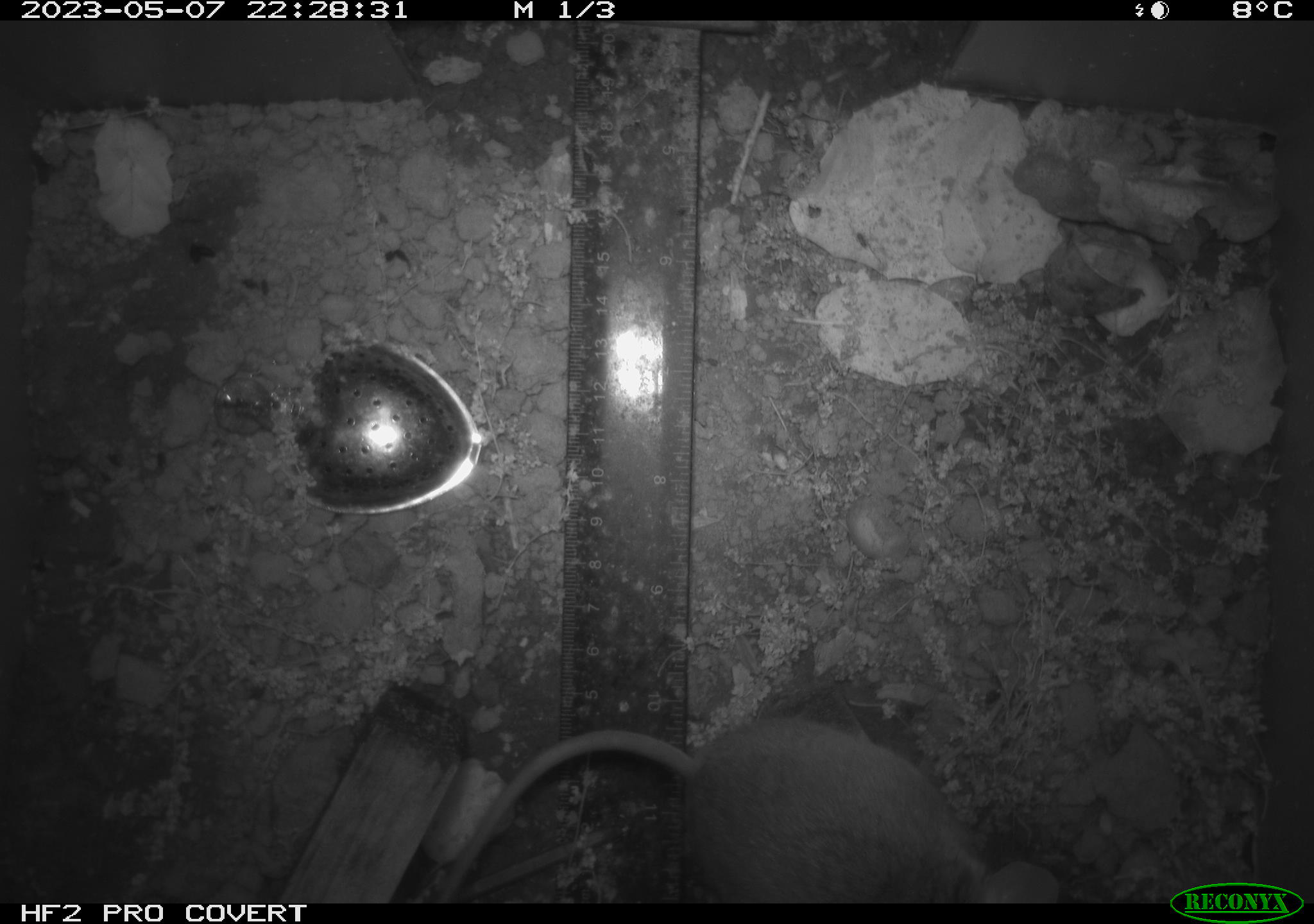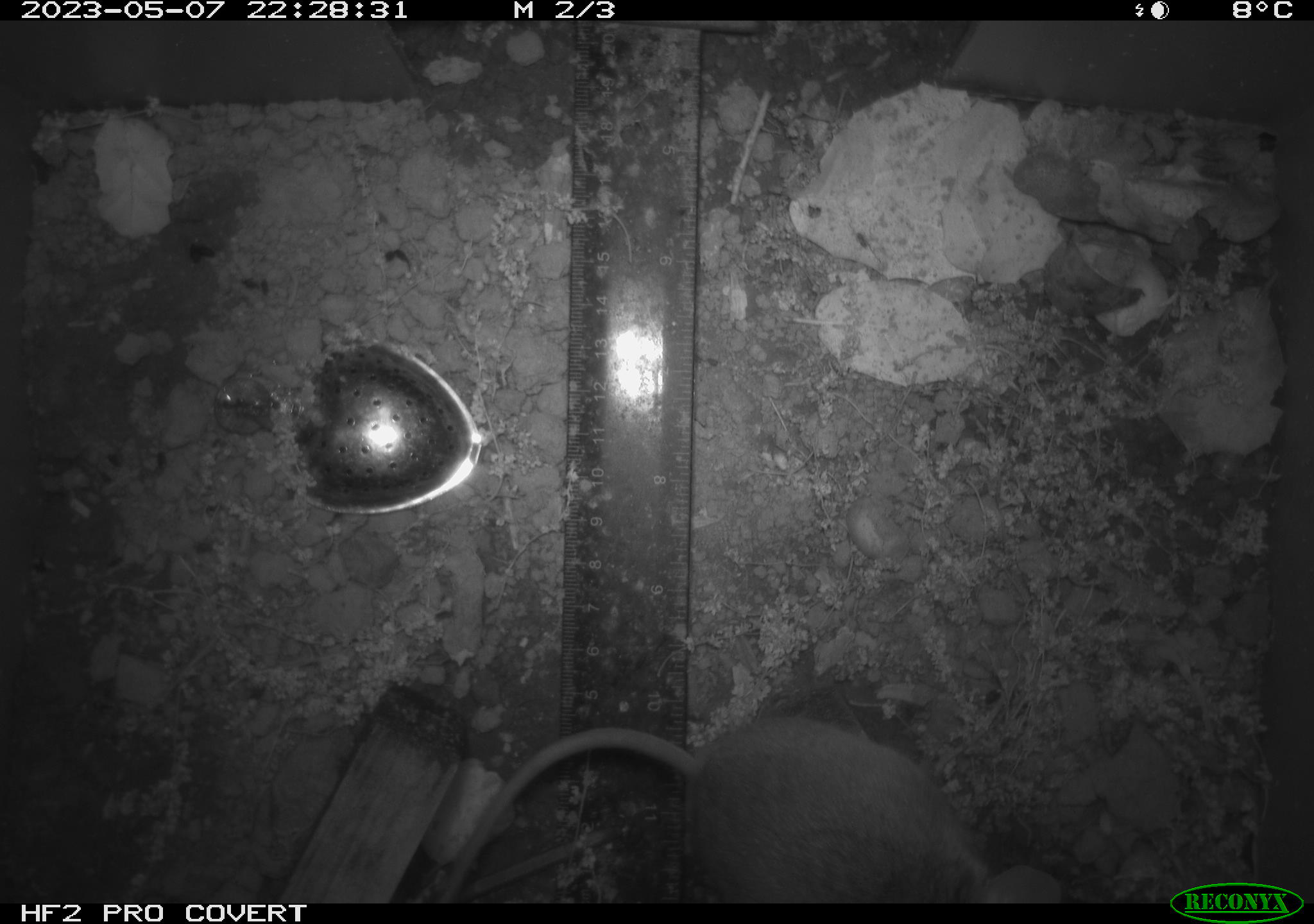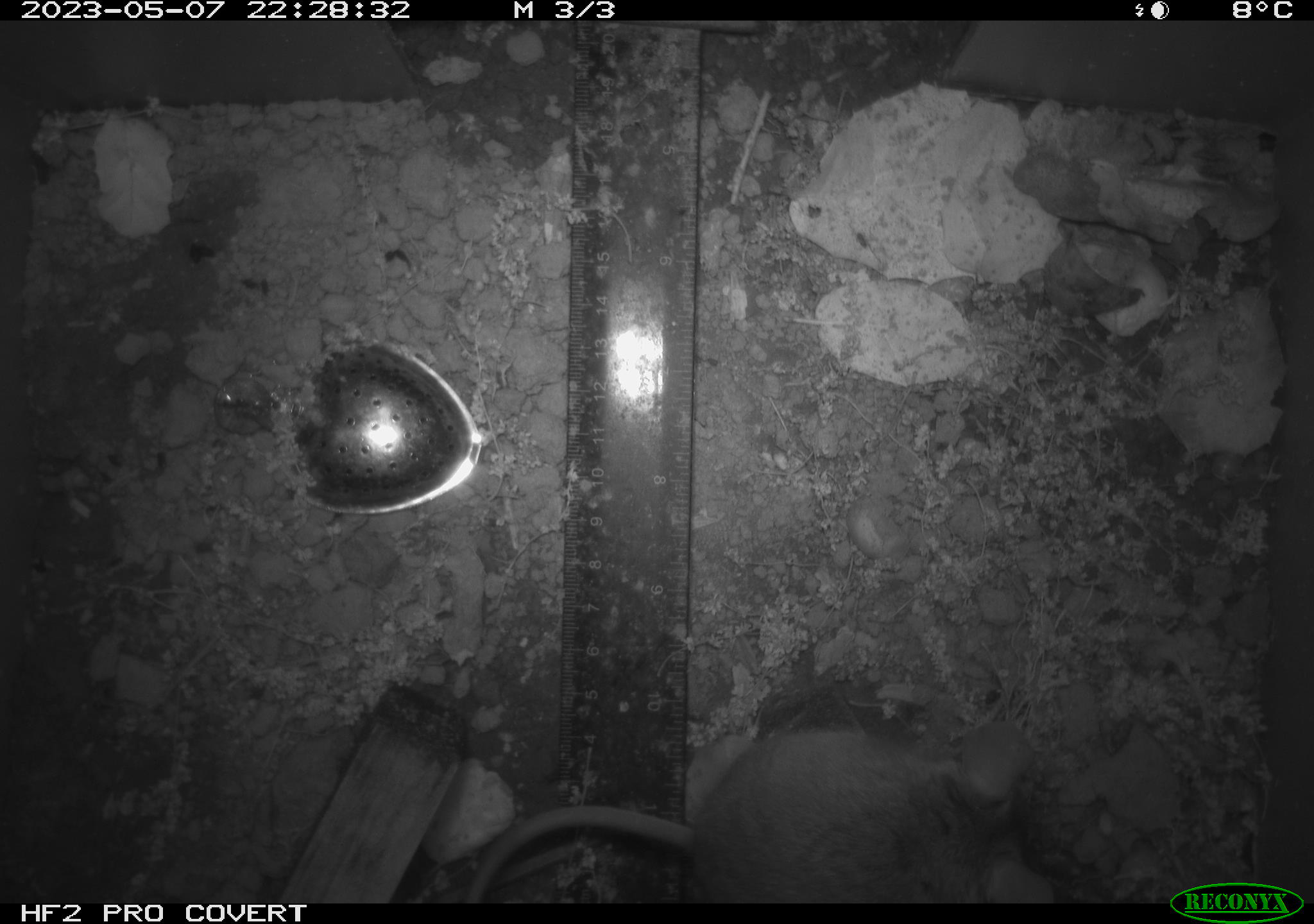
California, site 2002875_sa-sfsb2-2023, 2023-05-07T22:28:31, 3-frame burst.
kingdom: Animalia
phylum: Chordata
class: Mammalia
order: Rodentia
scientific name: Rodentia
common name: mouse species